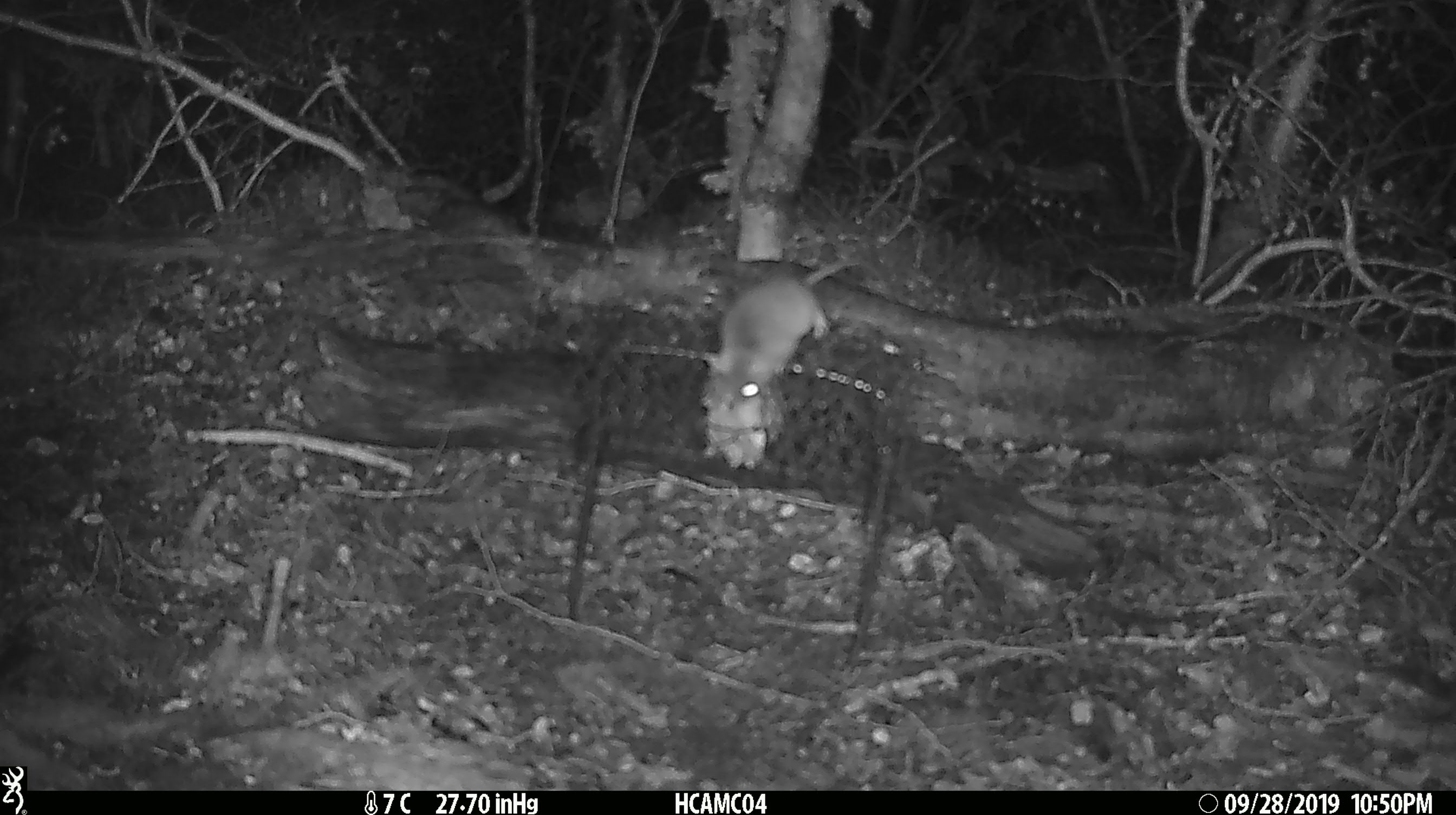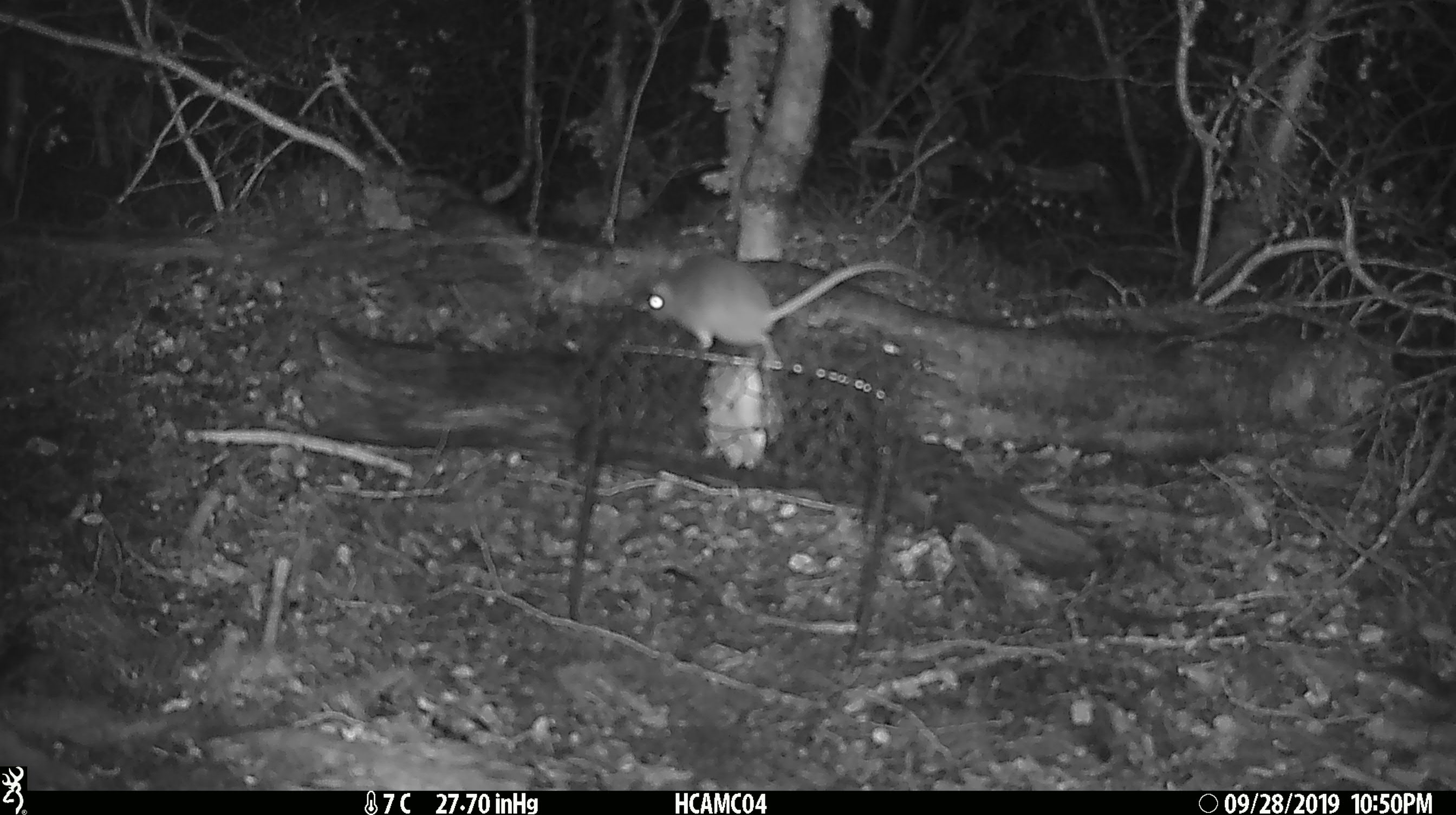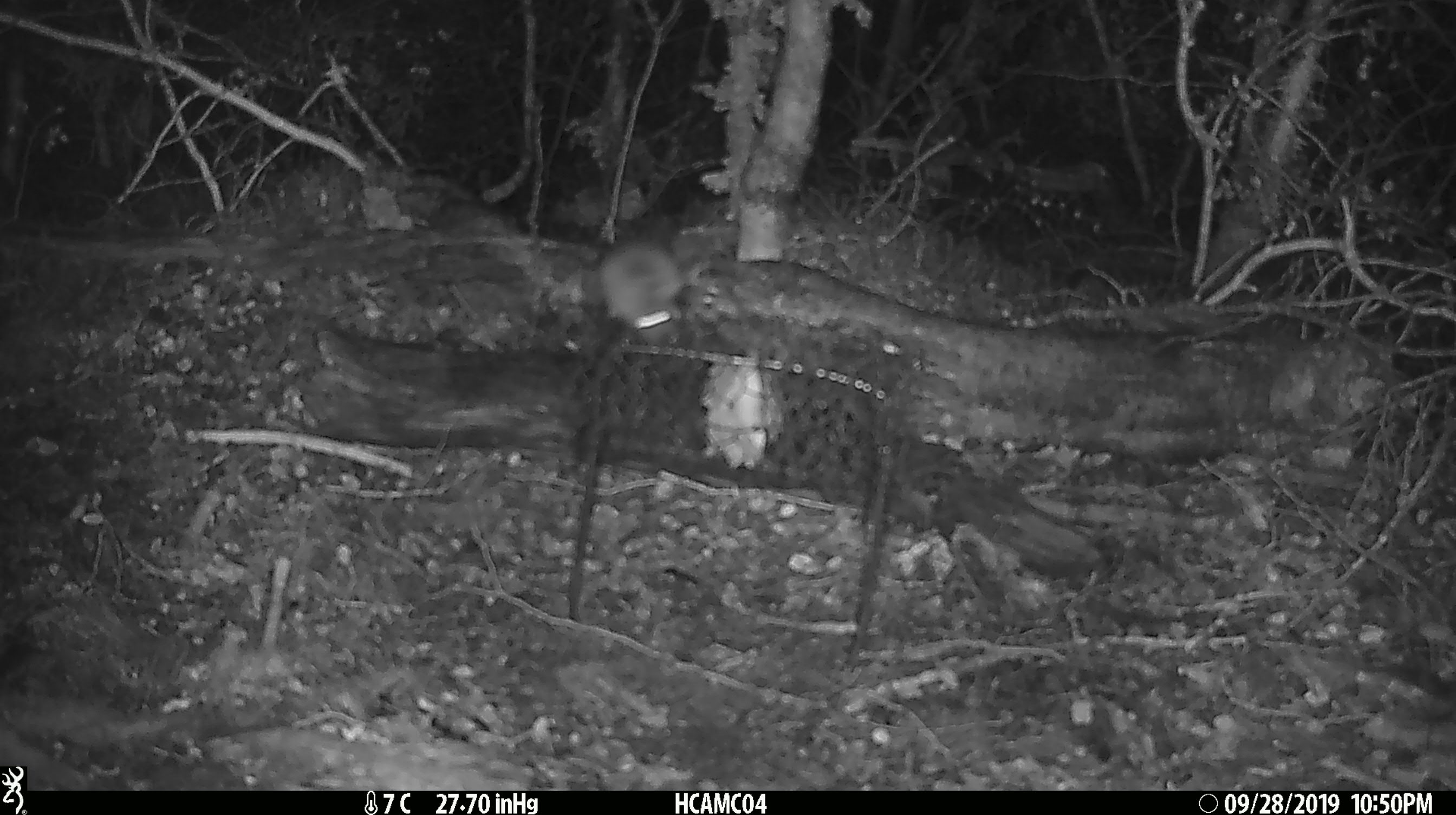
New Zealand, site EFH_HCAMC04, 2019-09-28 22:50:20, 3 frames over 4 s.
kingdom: Animalia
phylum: Chordata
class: Mammalia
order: Rodentia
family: Muridae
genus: Mus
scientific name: Mus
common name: mouse